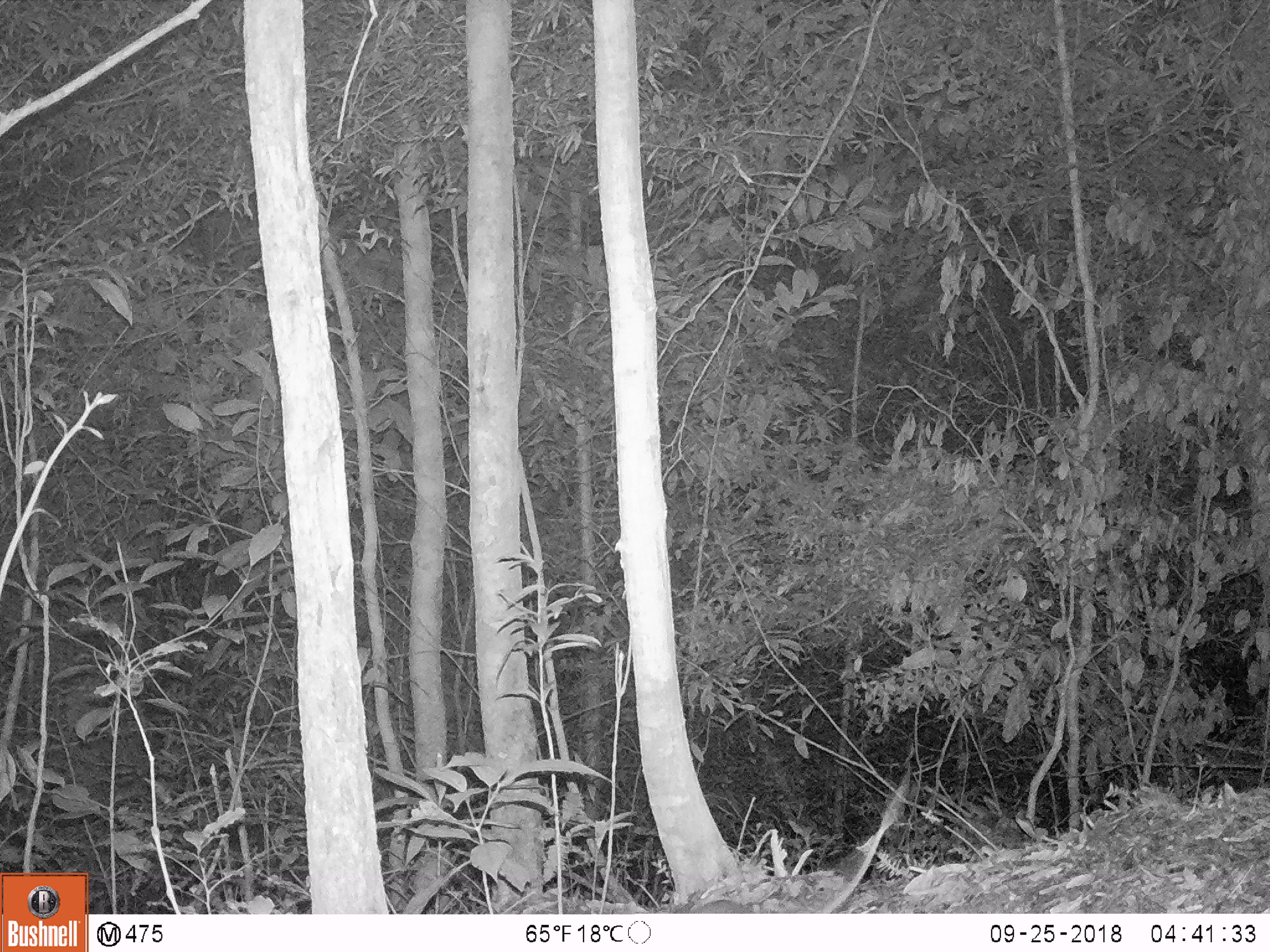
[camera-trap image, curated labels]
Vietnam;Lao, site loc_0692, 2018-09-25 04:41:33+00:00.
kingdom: Animalia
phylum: Chordata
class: Mammalia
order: Rodentia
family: Muridae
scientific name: Muridae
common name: old-world mice and rats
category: unidentified murid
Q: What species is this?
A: Unidentified murid (old-world mice and rats) (Muridae).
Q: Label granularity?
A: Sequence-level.